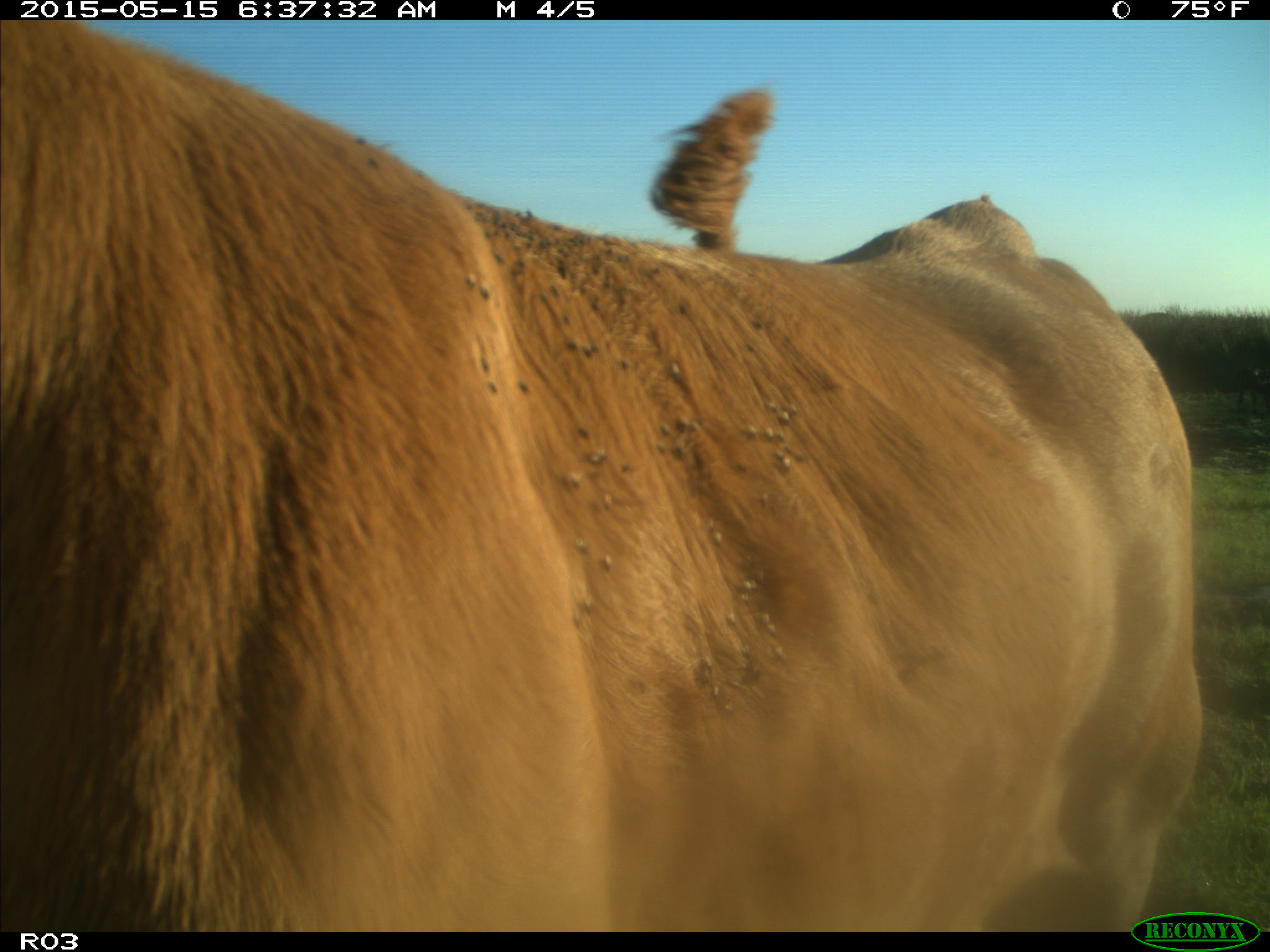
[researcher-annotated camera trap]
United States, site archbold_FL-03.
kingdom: Animalia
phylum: Chordata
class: Mammalia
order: Artiodactyla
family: Bovidae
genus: Bos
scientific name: Bos taurus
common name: domestic cow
Bos taurus (domestic cow).